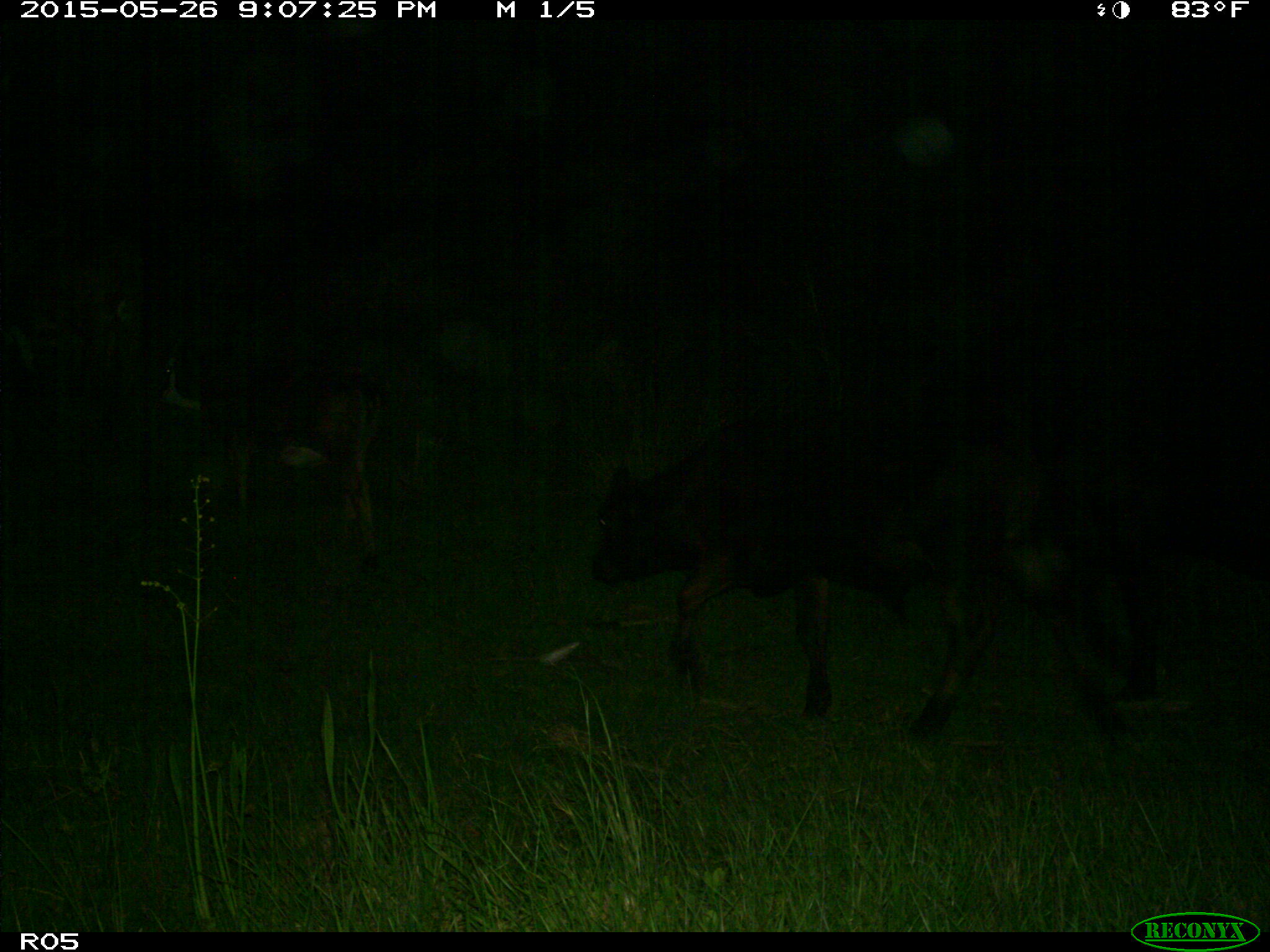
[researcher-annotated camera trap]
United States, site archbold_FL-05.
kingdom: Animalia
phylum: Chordata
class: Mammalia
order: Artiodactyla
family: Bovidae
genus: Bos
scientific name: Bos taurus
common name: domestic cow